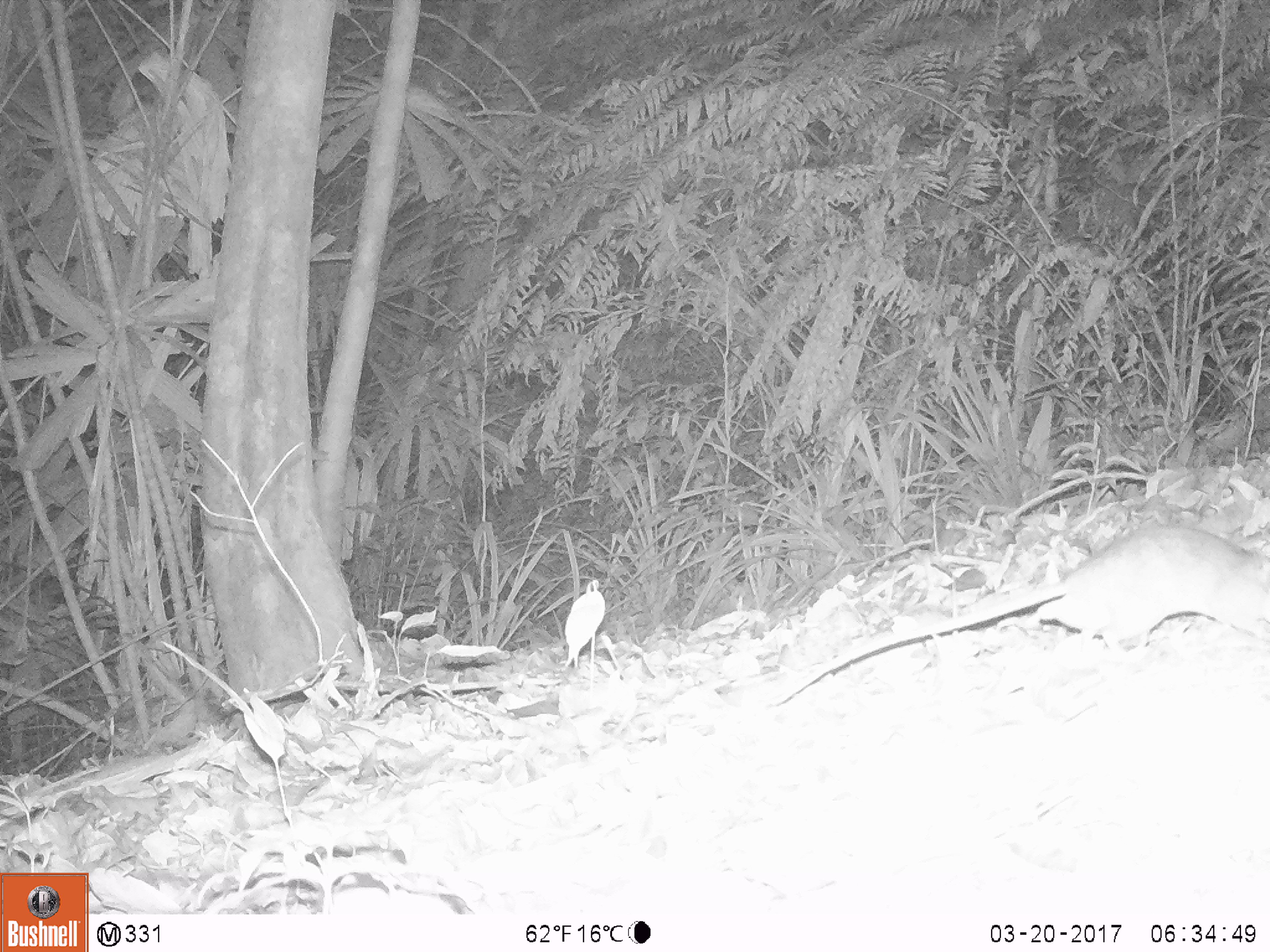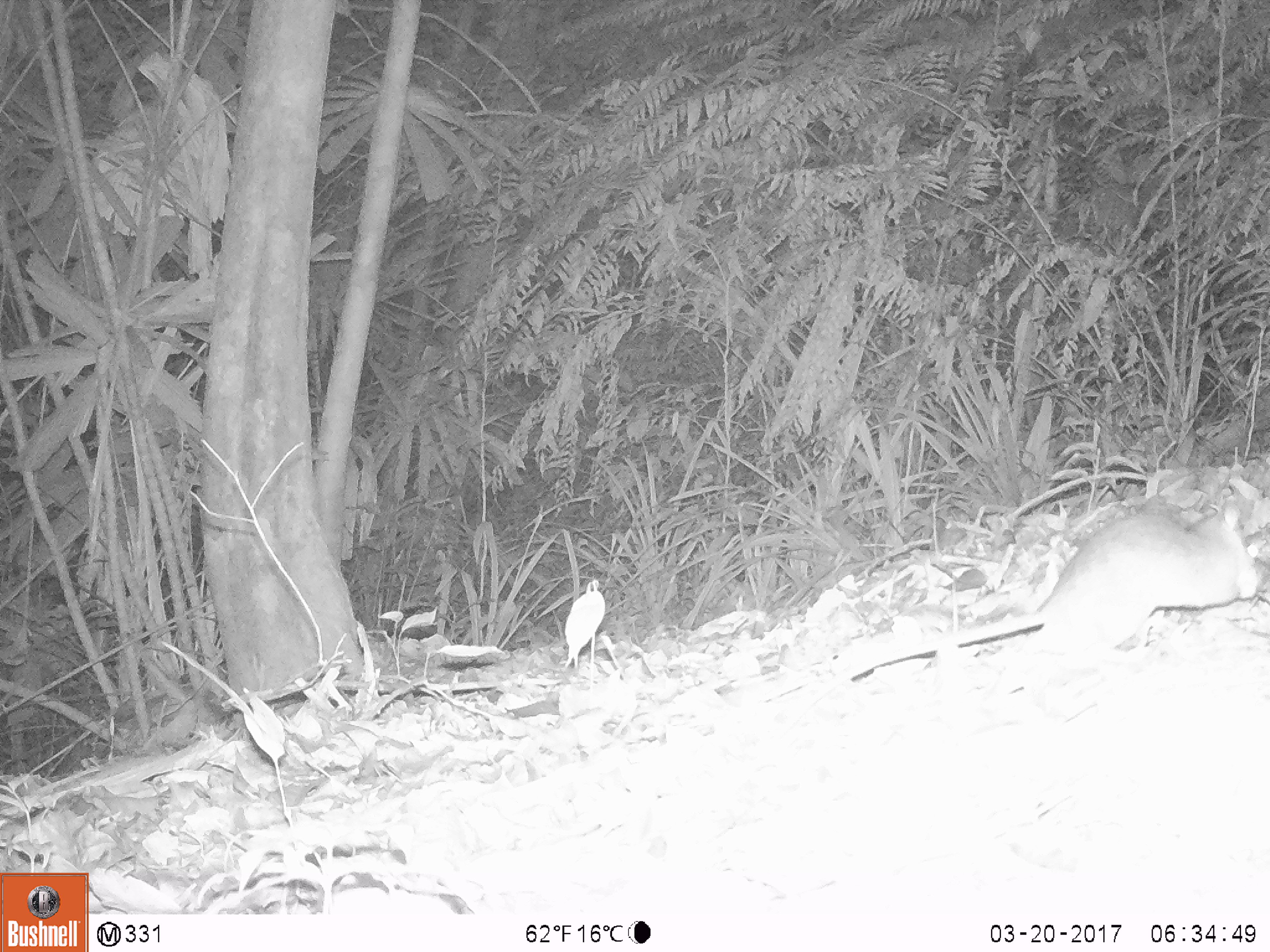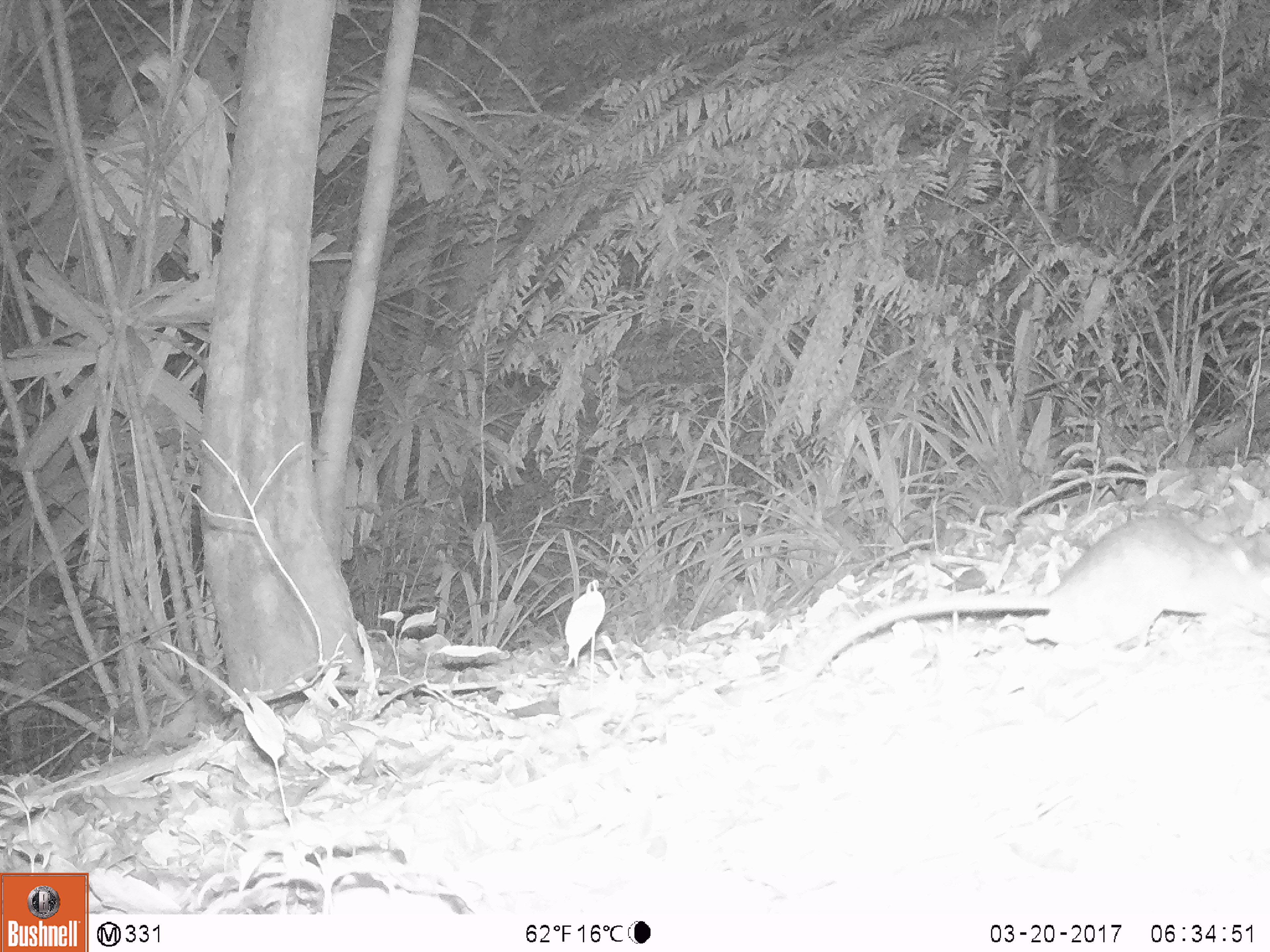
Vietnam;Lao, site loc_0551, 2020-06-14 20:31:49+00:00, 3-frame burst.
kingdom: Animalia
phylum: Chordata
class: Mammalia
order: Rodentia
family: Muridae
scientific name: Muridae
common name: old-world mice and rats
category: unidentified murid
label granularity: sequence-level